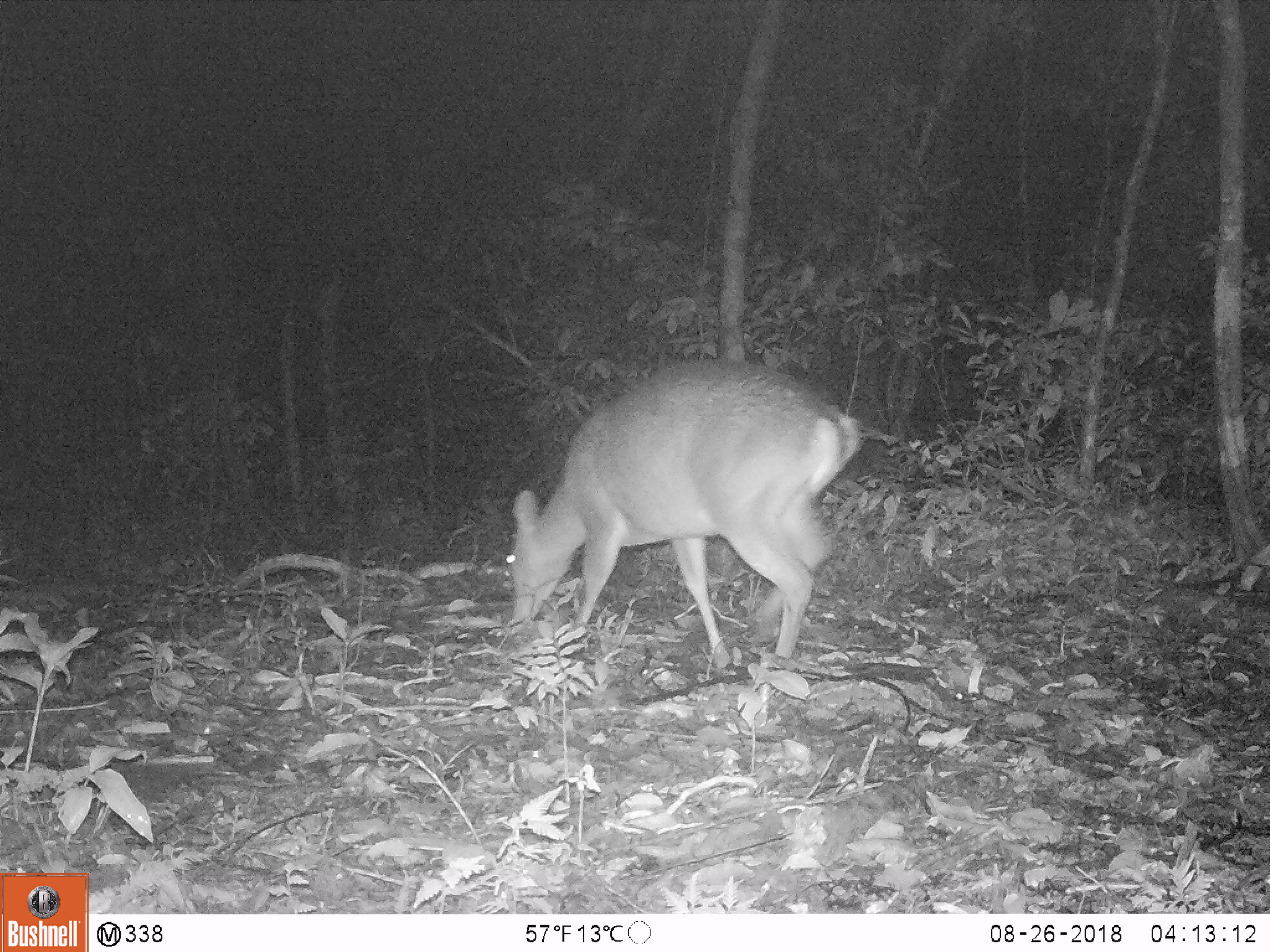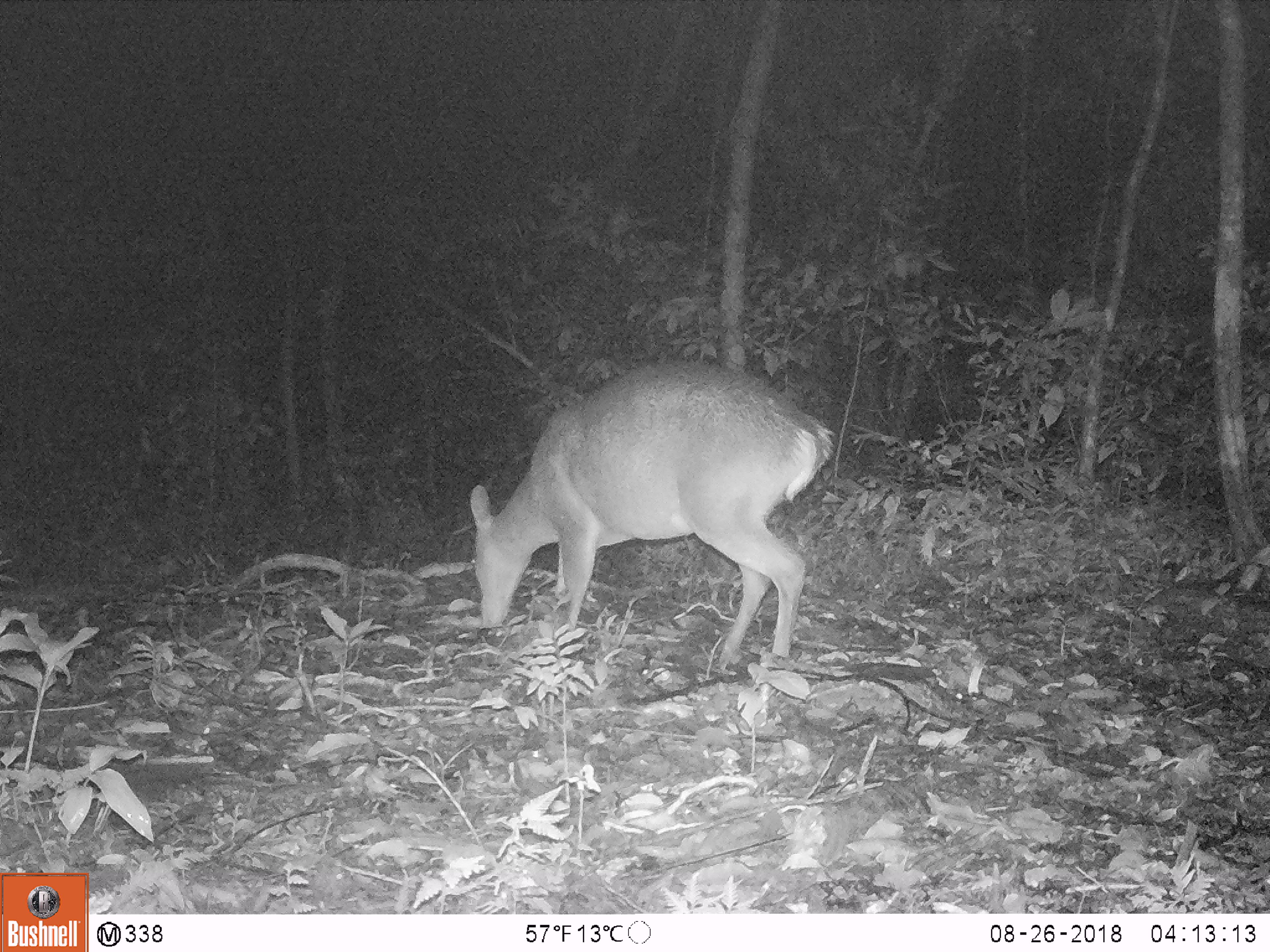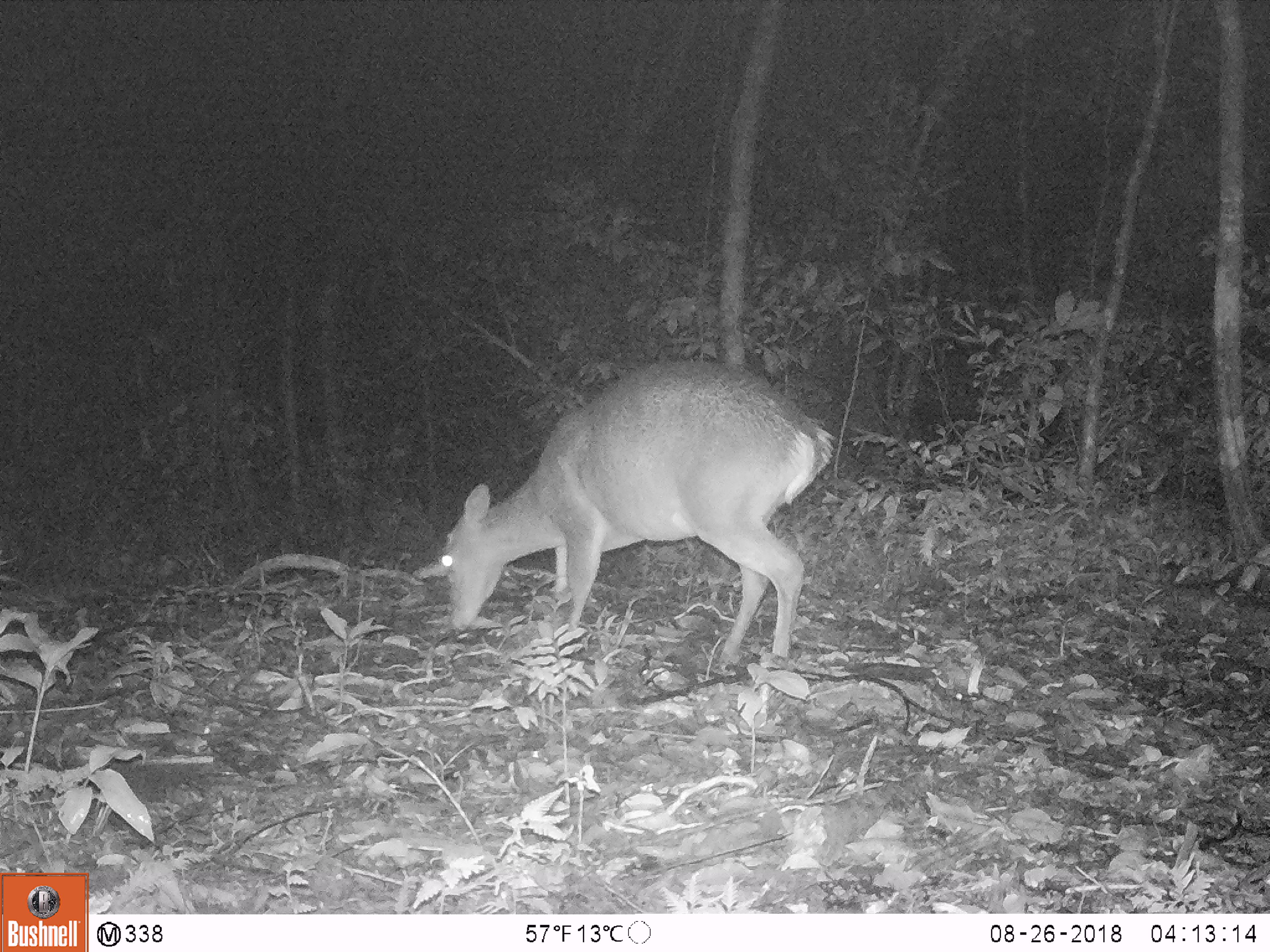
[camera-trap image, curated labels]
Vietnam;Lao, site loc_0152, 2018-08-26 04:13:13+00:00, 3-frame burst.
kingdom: Animalia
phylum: Chordata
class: Mammalia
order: Artiodactyla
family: Cervidae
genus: Muntiacus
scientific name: Muntiacus vuquangensis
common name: large-antlered muntjac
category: large antlered muntjac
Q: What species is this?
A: Large antlered muntjac (large-antlered muntjac) (Muntiacus vuquangensis).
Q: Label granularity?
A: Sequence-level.